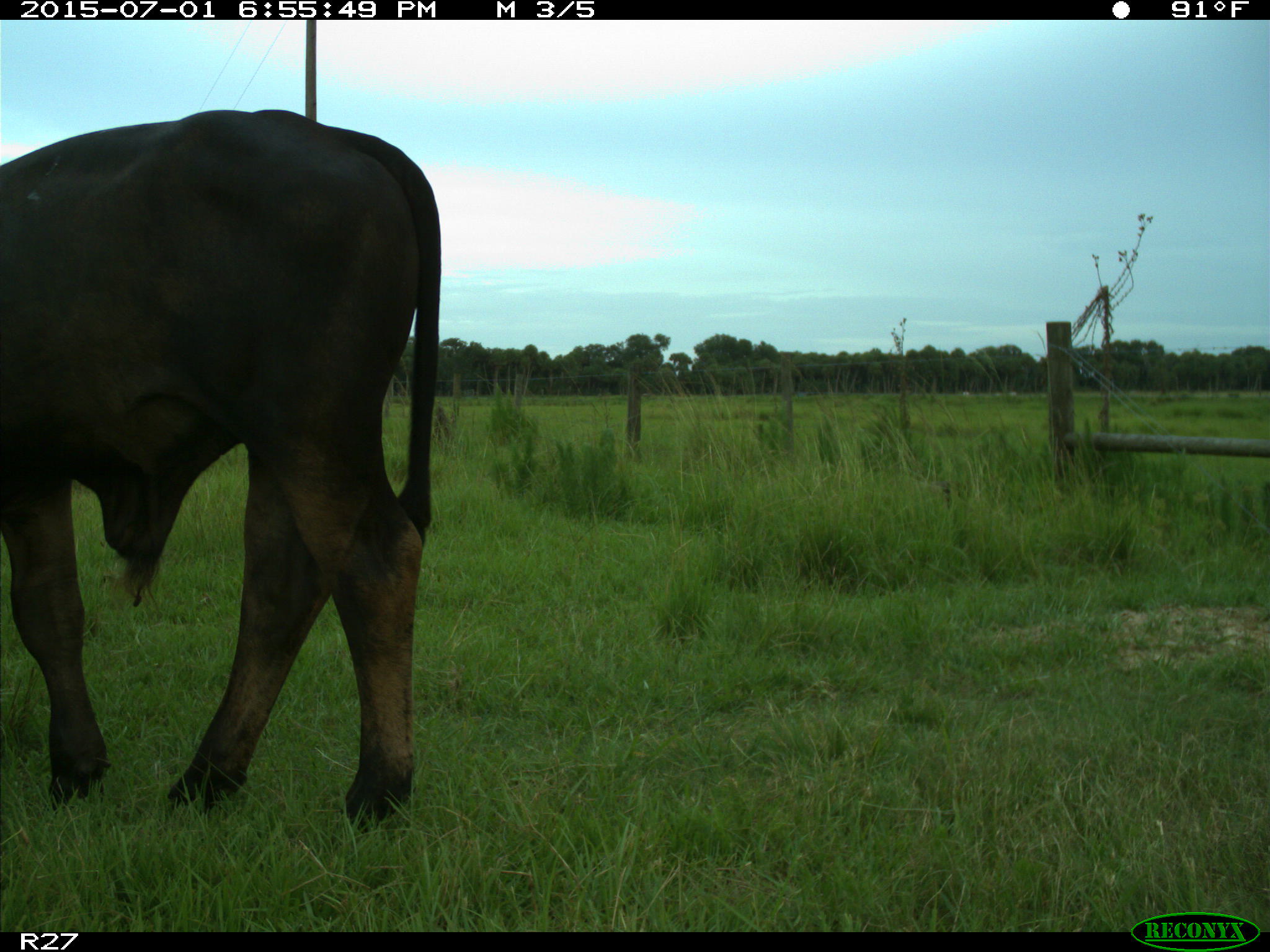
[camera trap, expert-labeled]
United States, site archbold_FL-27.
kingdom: Animalia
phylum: Chordata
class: Mammalia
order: Artiodactyla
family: Bovidae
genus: Bos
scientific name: Bos taurus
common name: domestic cow